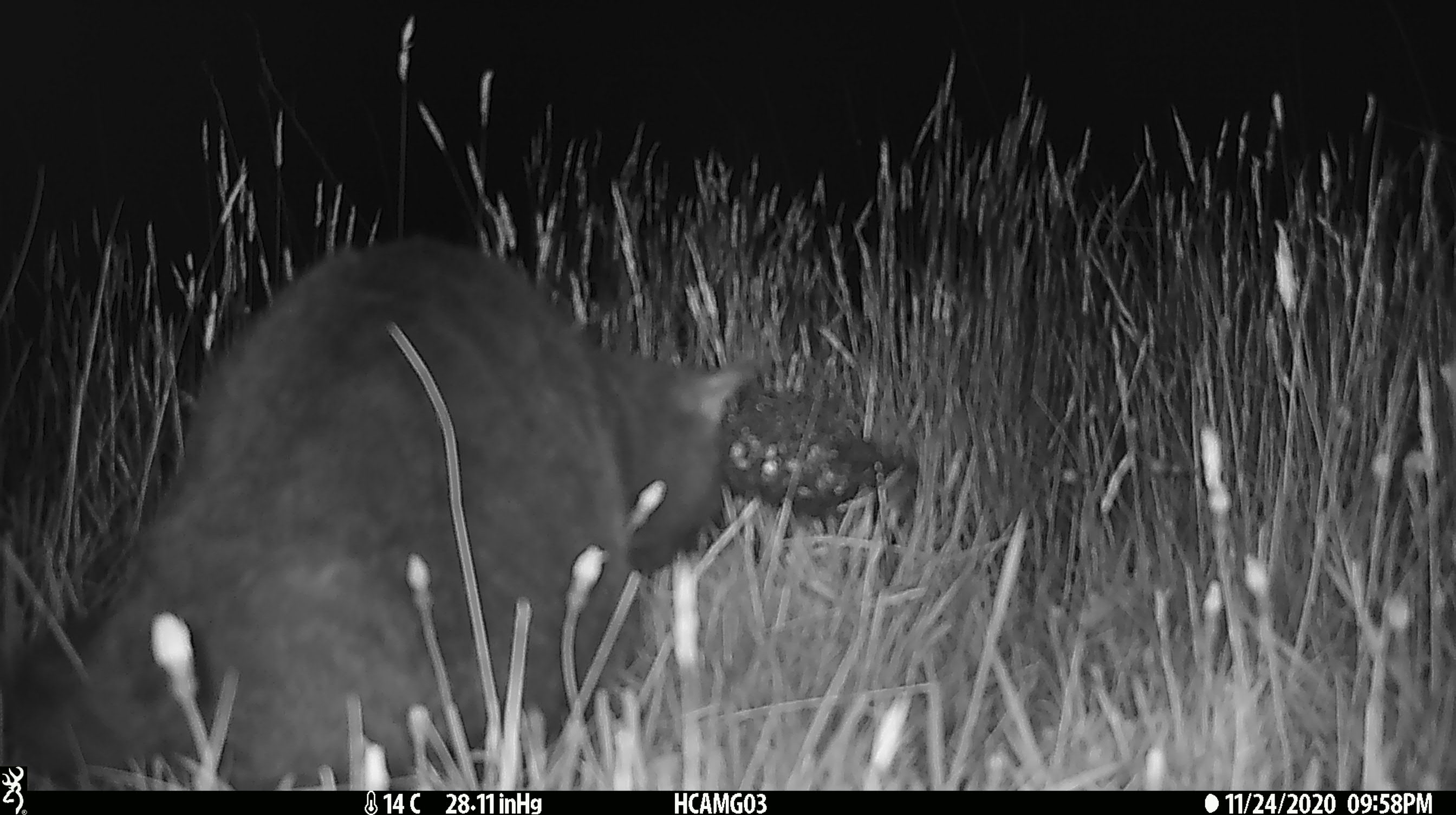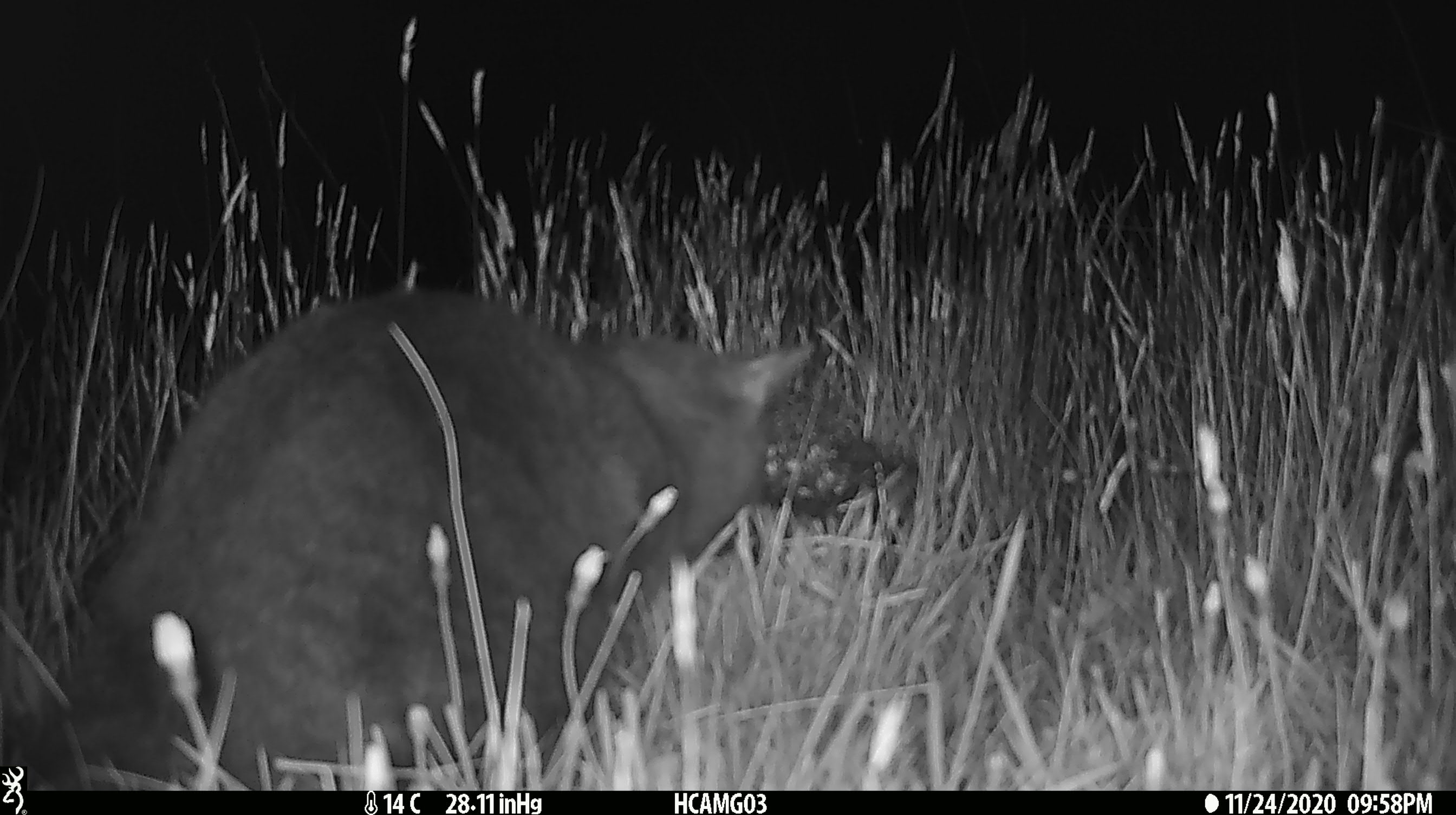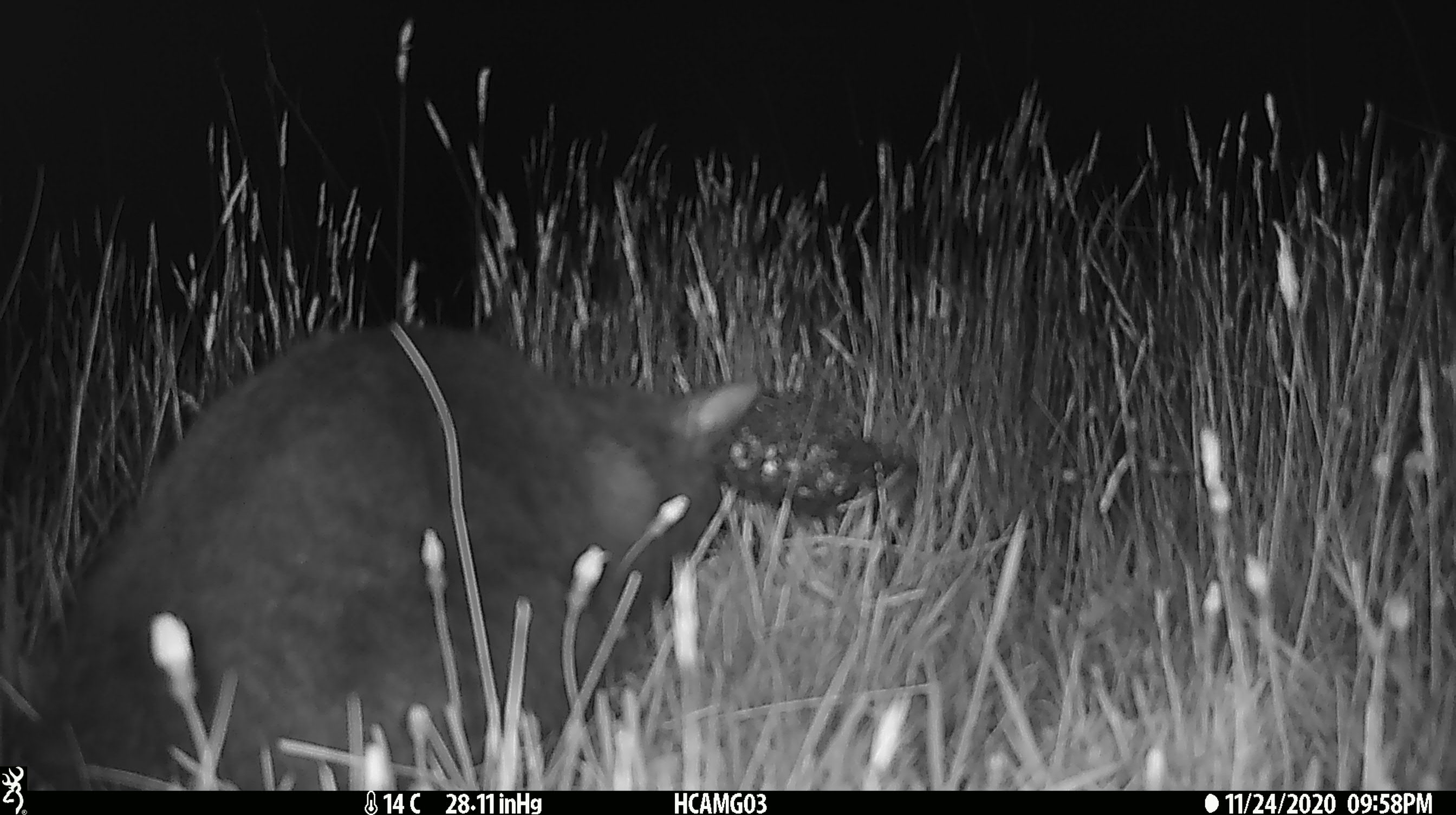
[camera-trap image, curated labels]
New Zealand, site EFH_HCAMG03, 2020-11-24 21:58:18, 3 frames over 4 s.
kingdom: Animalia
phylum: Chordata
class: Mammalia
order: Carnivora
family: Felidae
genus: Felis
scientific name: Felis catus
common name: domestic cat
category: cat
Cat (domestic cat) (Felis catus).